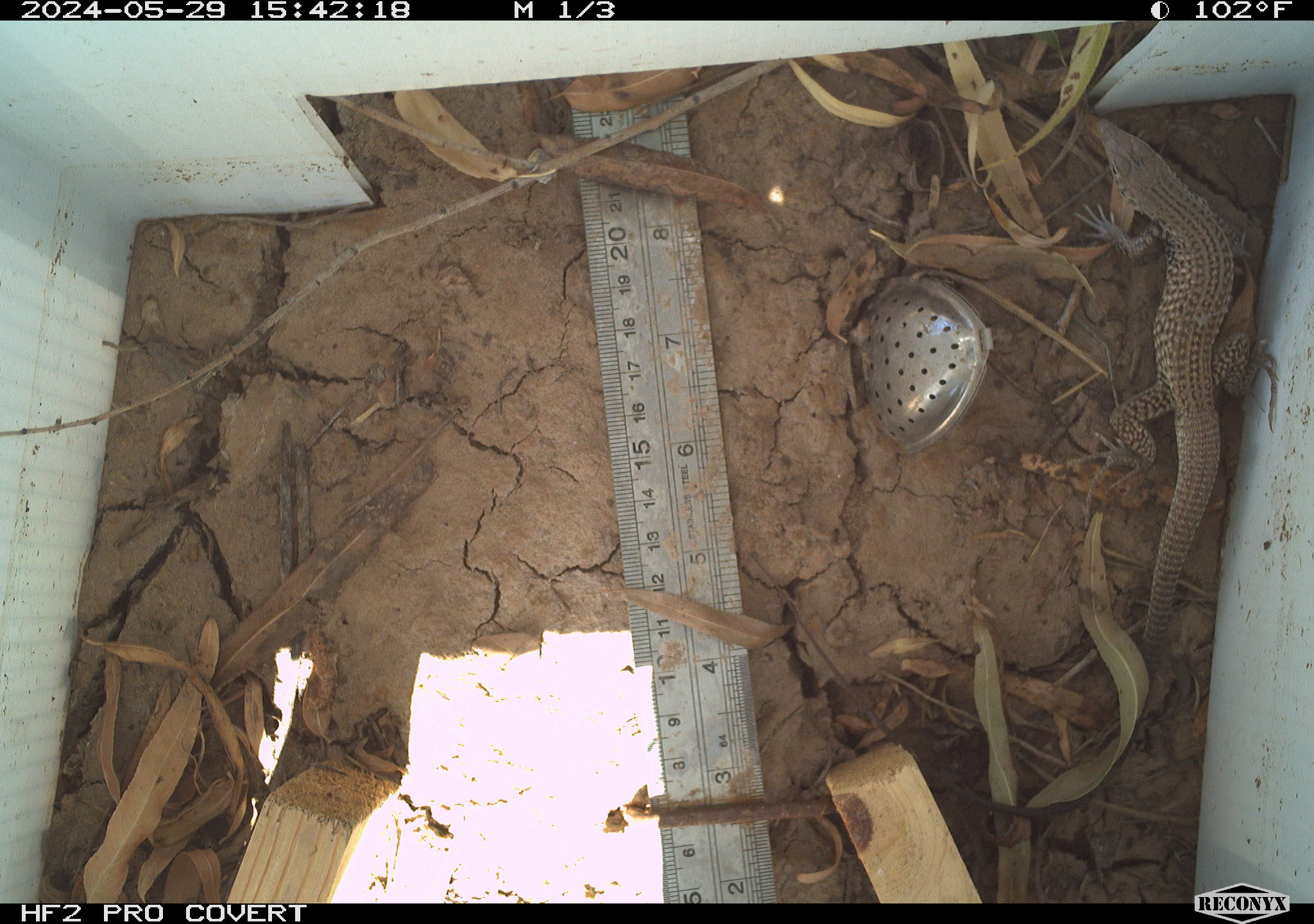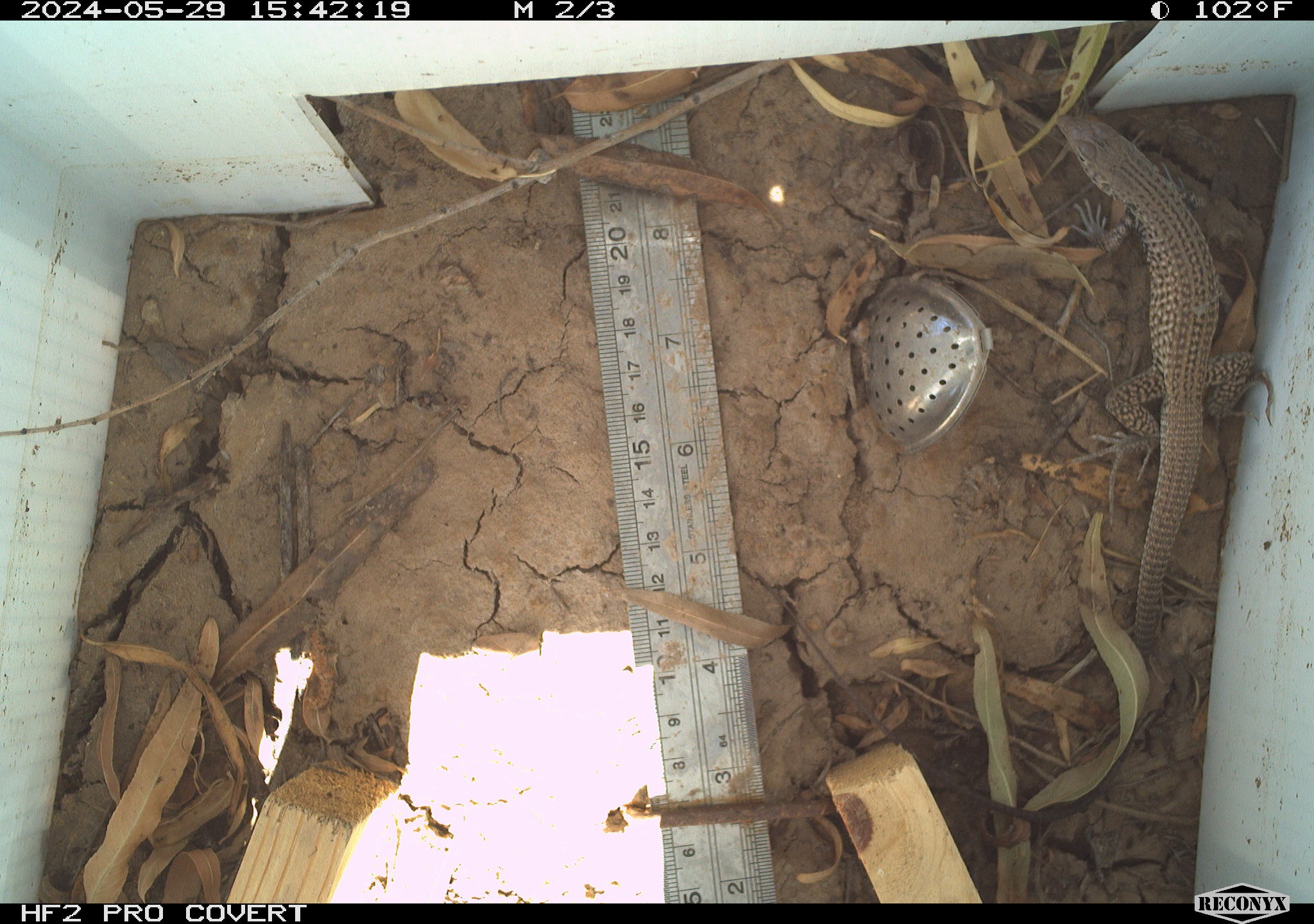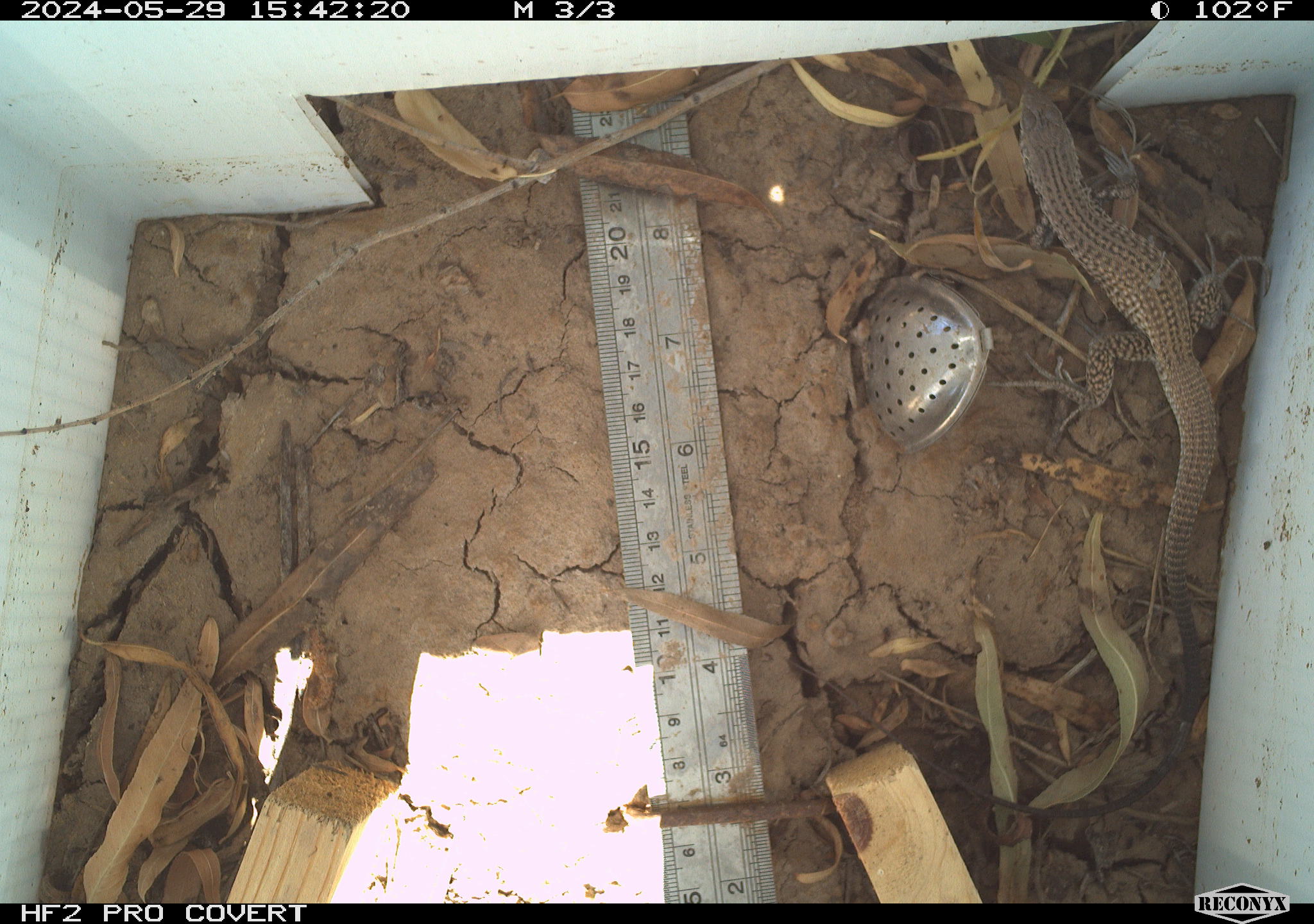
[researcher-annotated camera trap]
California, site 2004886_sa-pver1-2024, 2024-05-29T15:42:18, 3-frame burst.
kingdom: Animalia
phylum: Chordata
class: Reptilia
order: Squamata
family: Teiidae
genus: Aspidoscelis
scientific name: Aspidoscelis tigris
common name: western whiptail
Western whiptail (Aspidoscelis tigris).